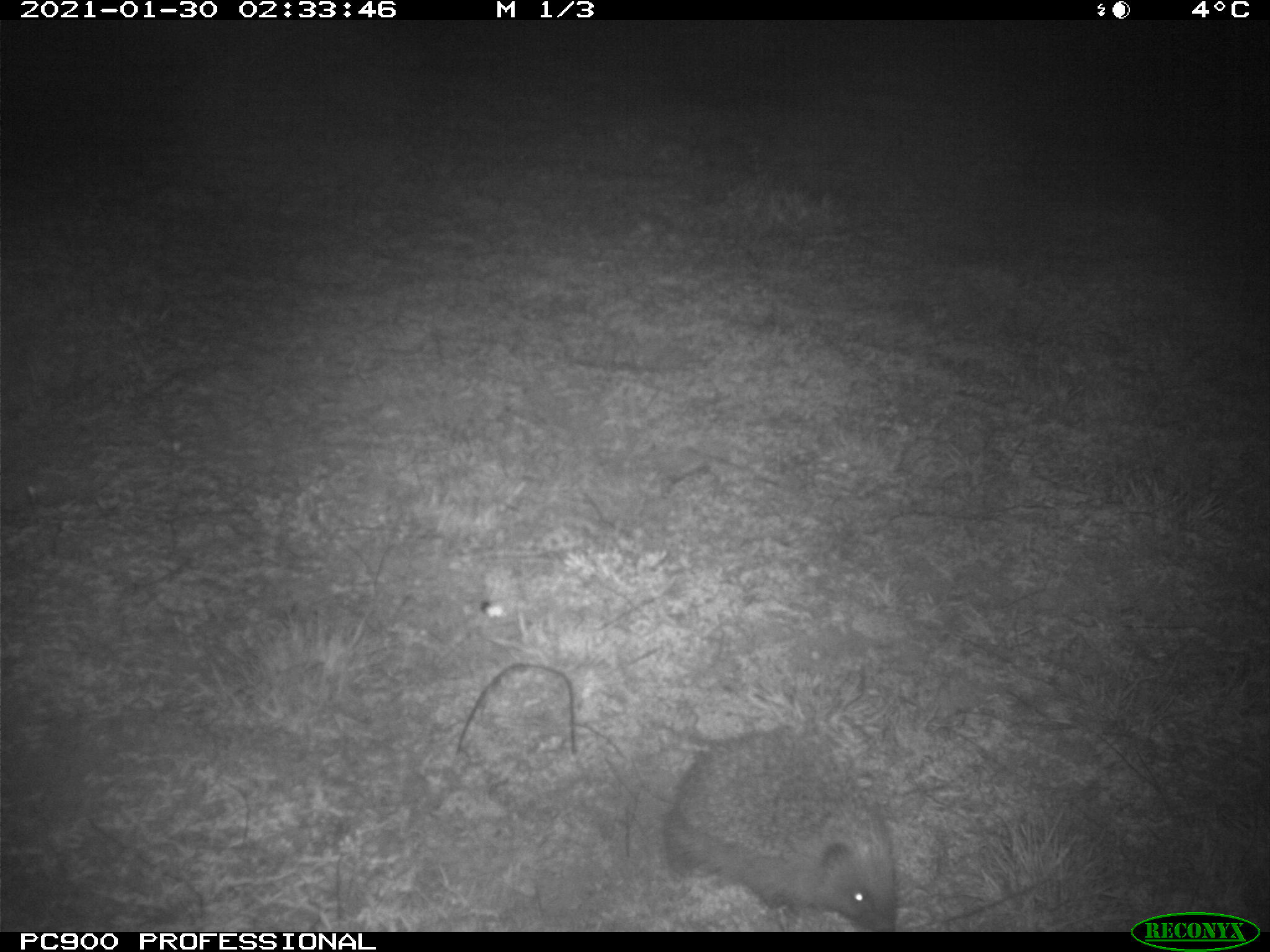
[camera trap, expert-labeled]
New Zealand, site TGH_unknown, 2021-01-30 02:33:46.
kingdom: Animalia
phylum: Chordata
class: Mammalia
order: Eulipotyphla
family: Erinaceidae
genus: Erinaceus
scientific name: Erinaceus europaeus europaeus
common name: european hedgehog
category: hedgehog